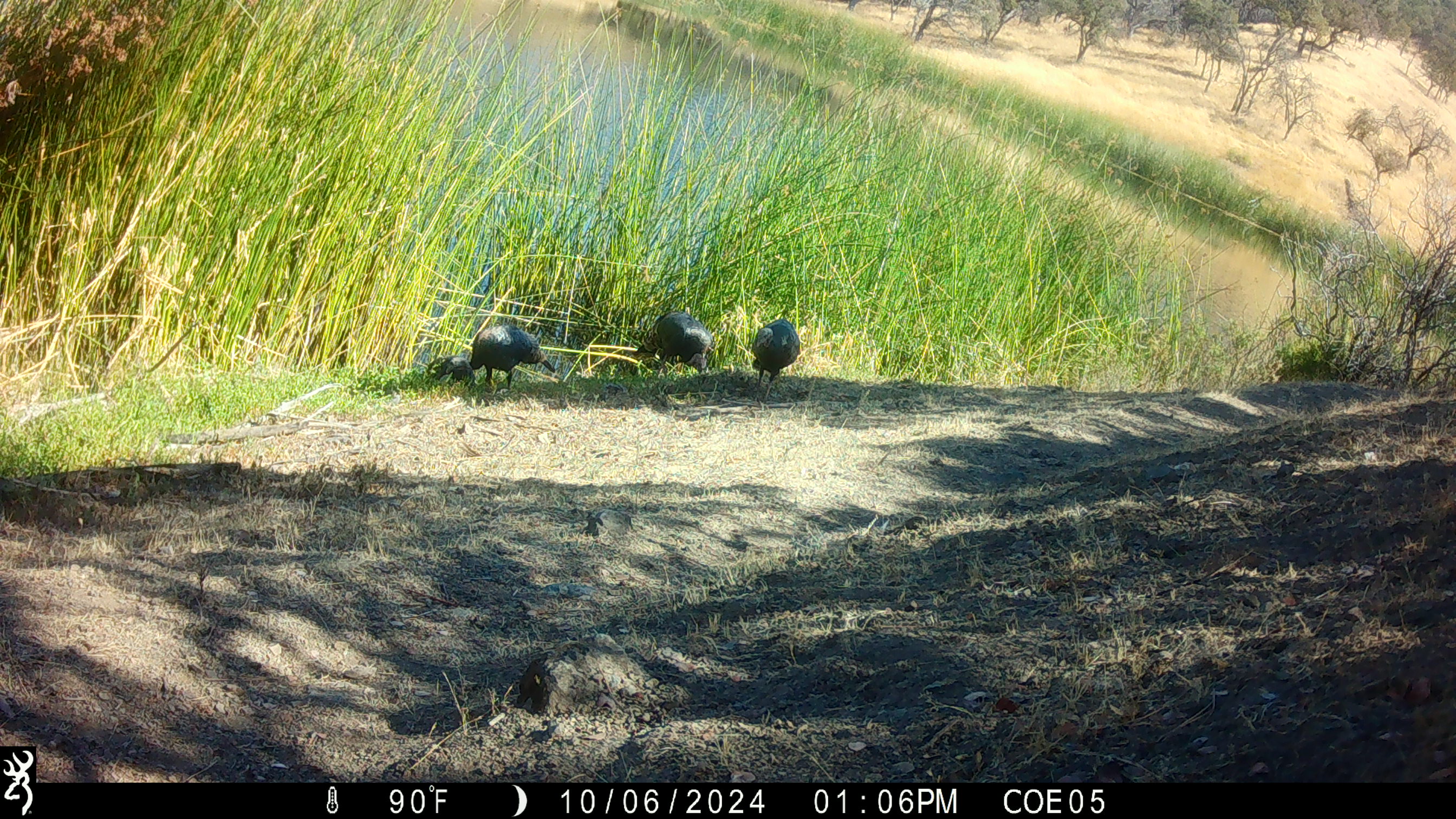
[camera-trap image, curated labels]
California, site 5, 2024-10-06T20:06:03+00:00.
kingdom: Animalia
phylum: Chordata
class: Aves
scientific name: Aves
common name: bird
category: unknown bird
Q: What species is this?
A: Unknown bird (bird) (Aves).